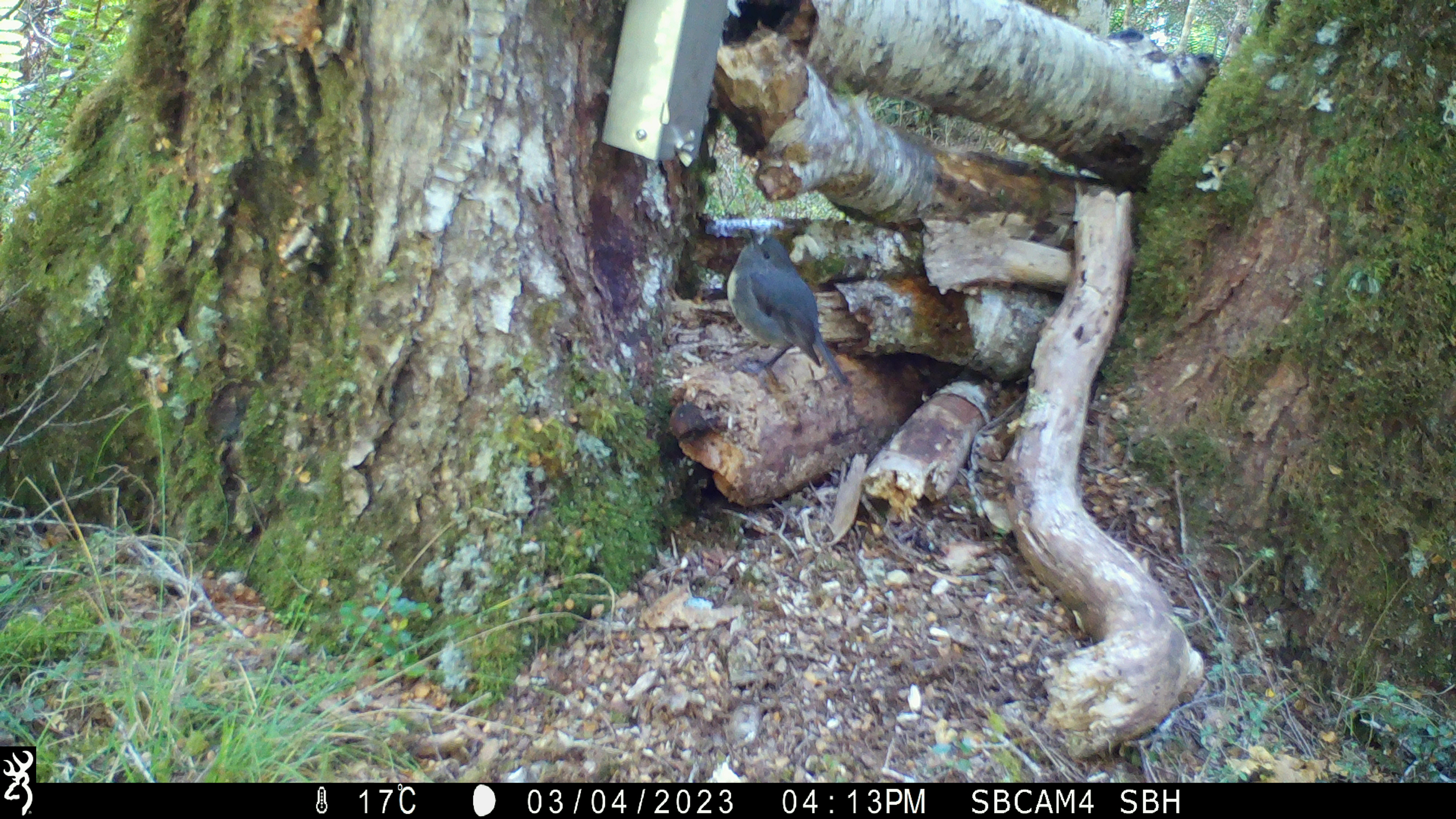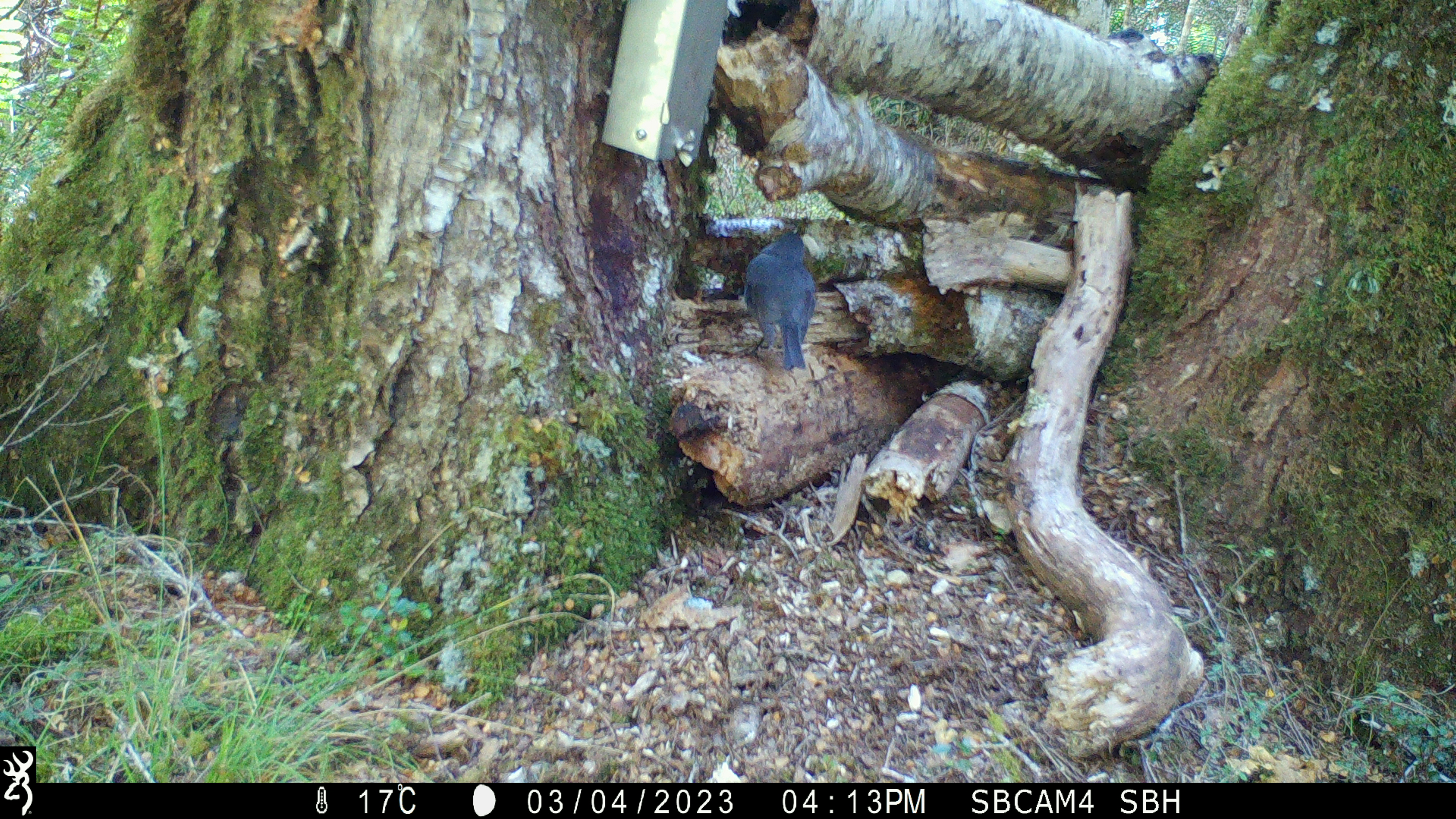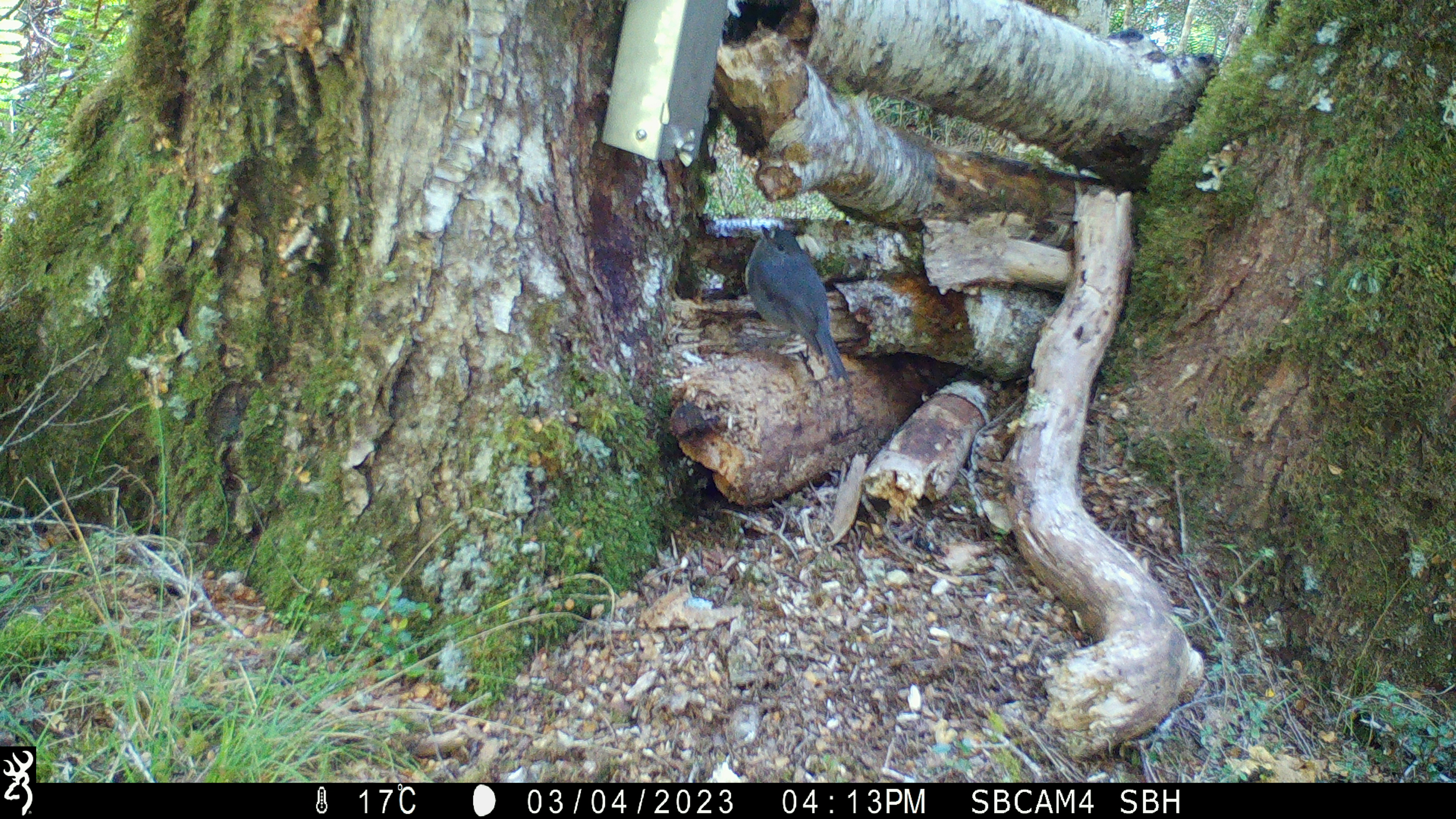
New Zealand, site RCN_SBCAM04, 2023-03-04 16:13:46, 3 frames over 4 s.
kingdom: Animalia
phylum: Chordata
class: Aves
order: Passeriformes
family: Petroicidae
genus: Petroica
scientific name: Petroica australis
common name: new zealand robin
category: robin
Robin (new zealand robin) (Petroica australis).